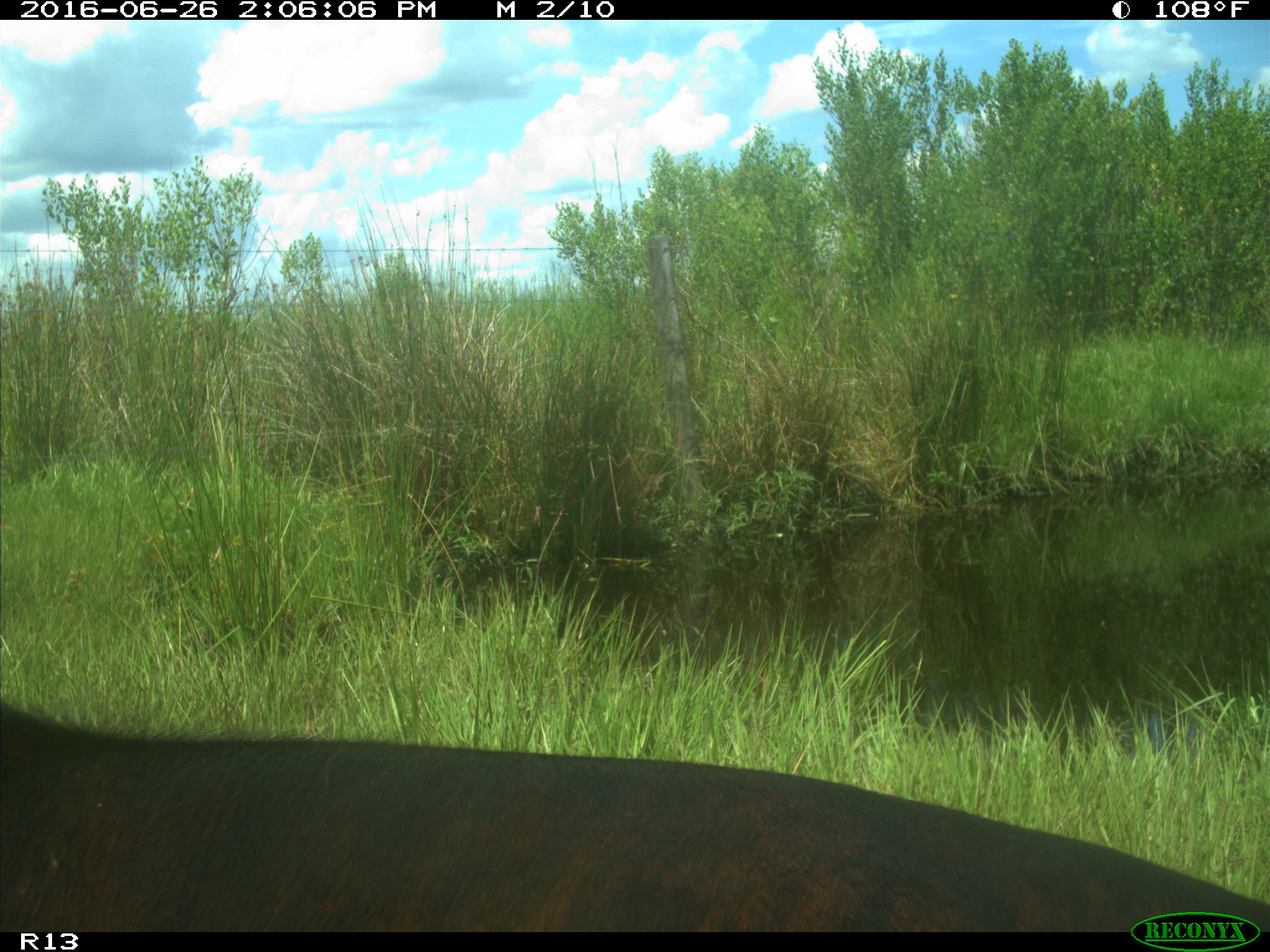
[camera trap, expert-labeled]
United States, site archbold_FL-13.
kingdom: Animalia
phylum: Chordata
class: Mammalia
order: Artiodactyla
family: Bovidae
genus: Bos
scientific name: Bos taurus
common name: domestic cow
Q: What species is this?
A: Bos taurus (domestic cow).